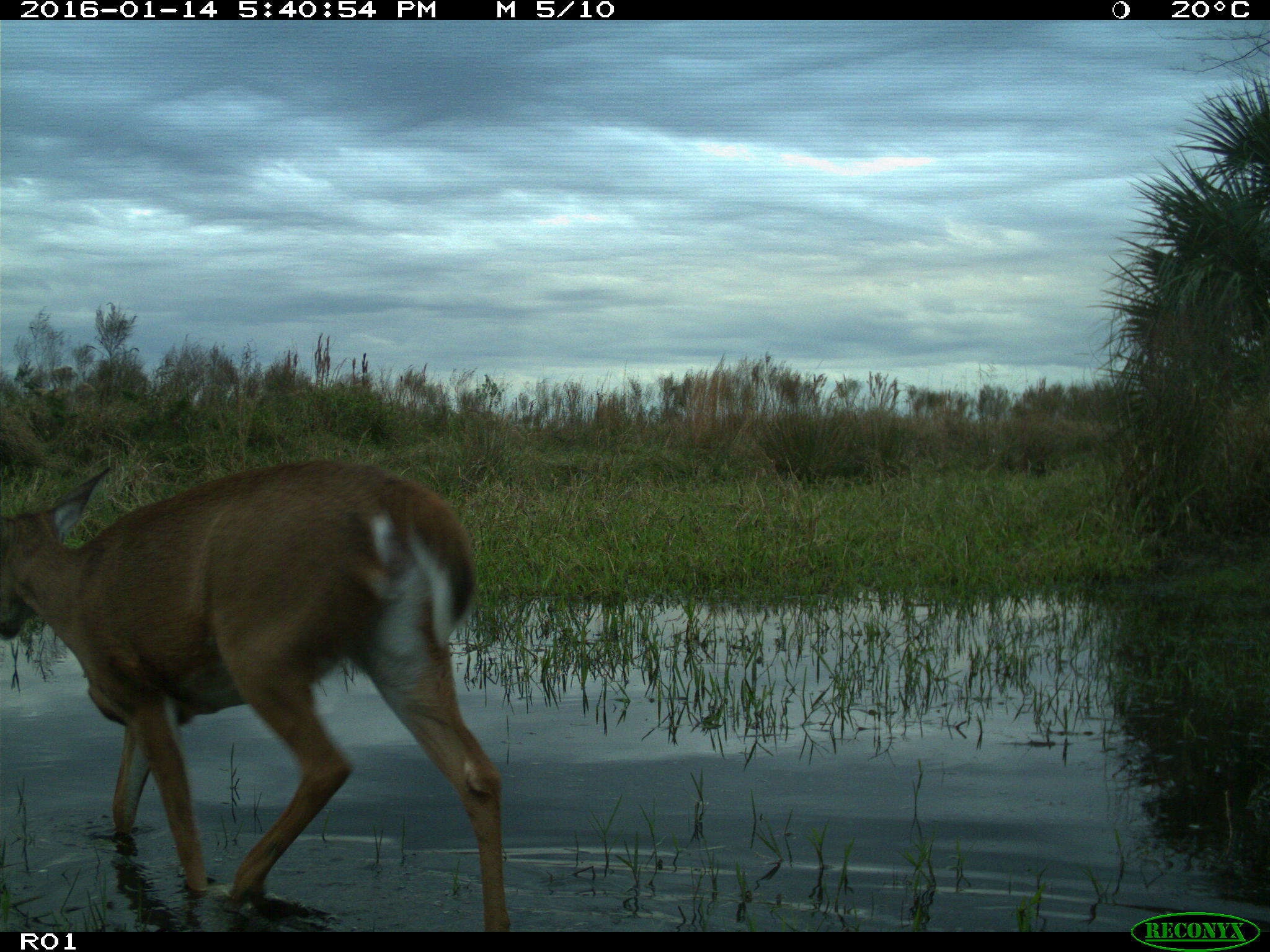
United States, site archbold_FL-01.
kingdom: Animalia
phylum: Chordata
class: Mammalia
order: Artiodactyla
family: Cervidae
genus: Odocoileus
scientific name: Odocoileus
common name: deer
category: unidentified deer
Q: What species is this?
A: Unidentified deer (deer) (Odocoileus).